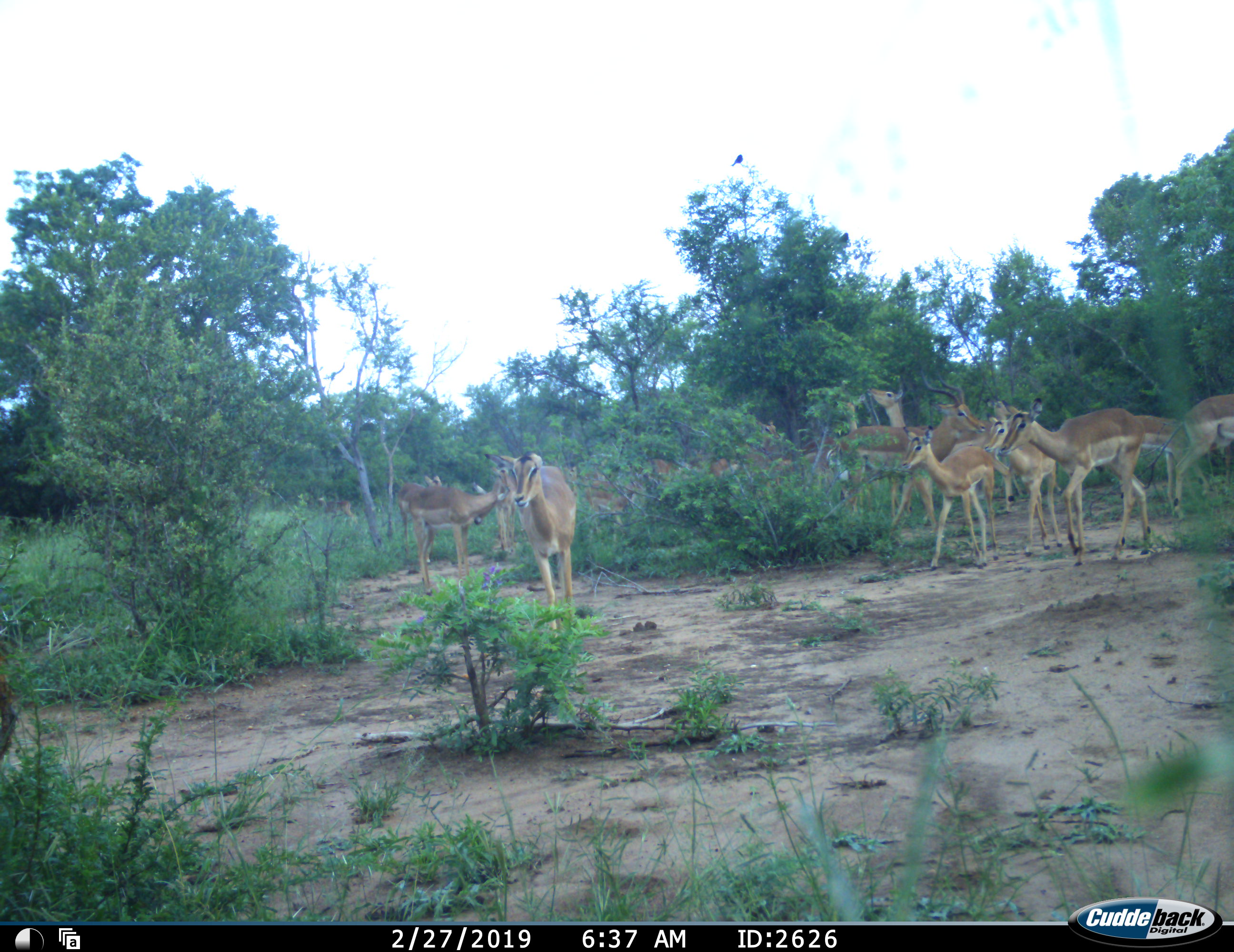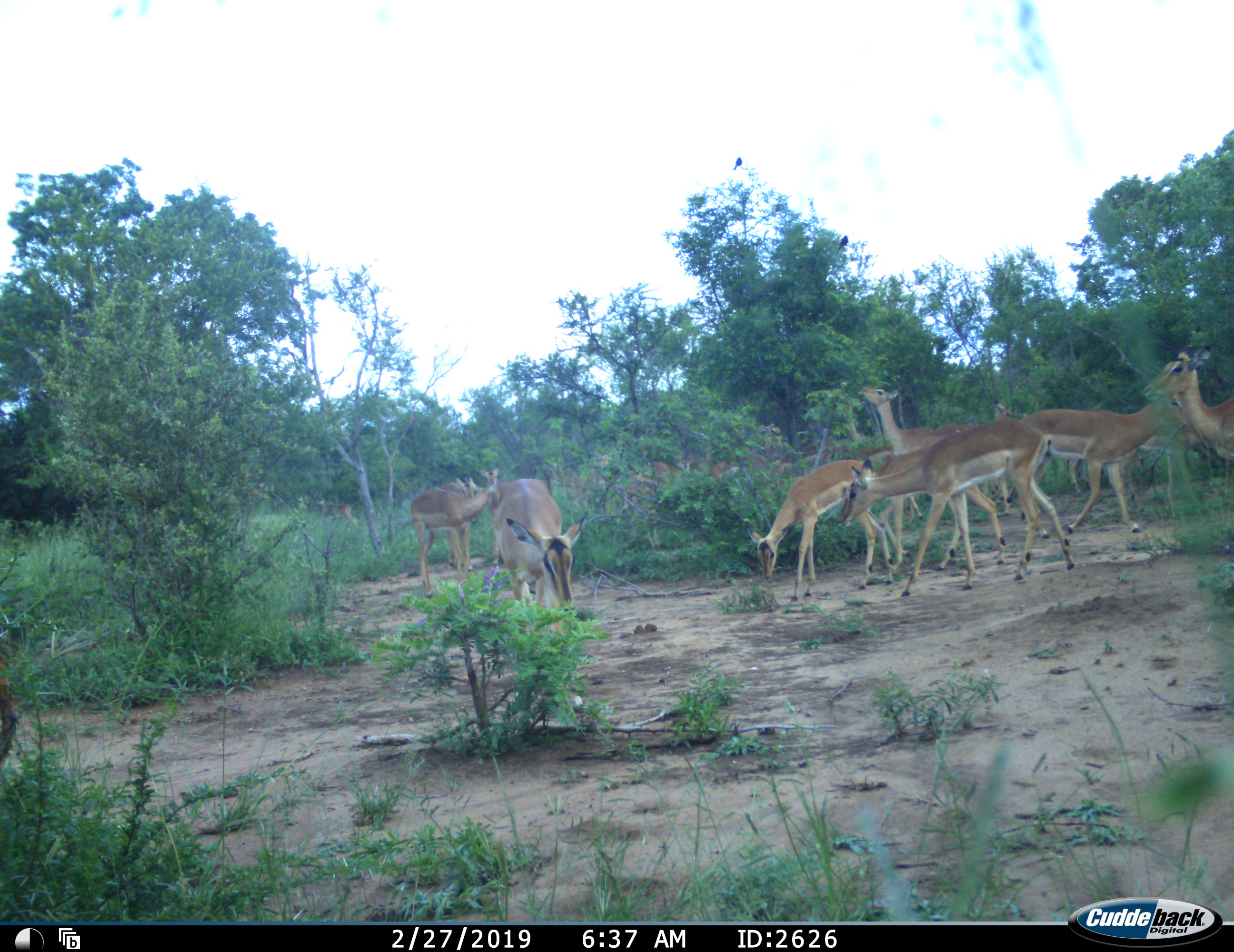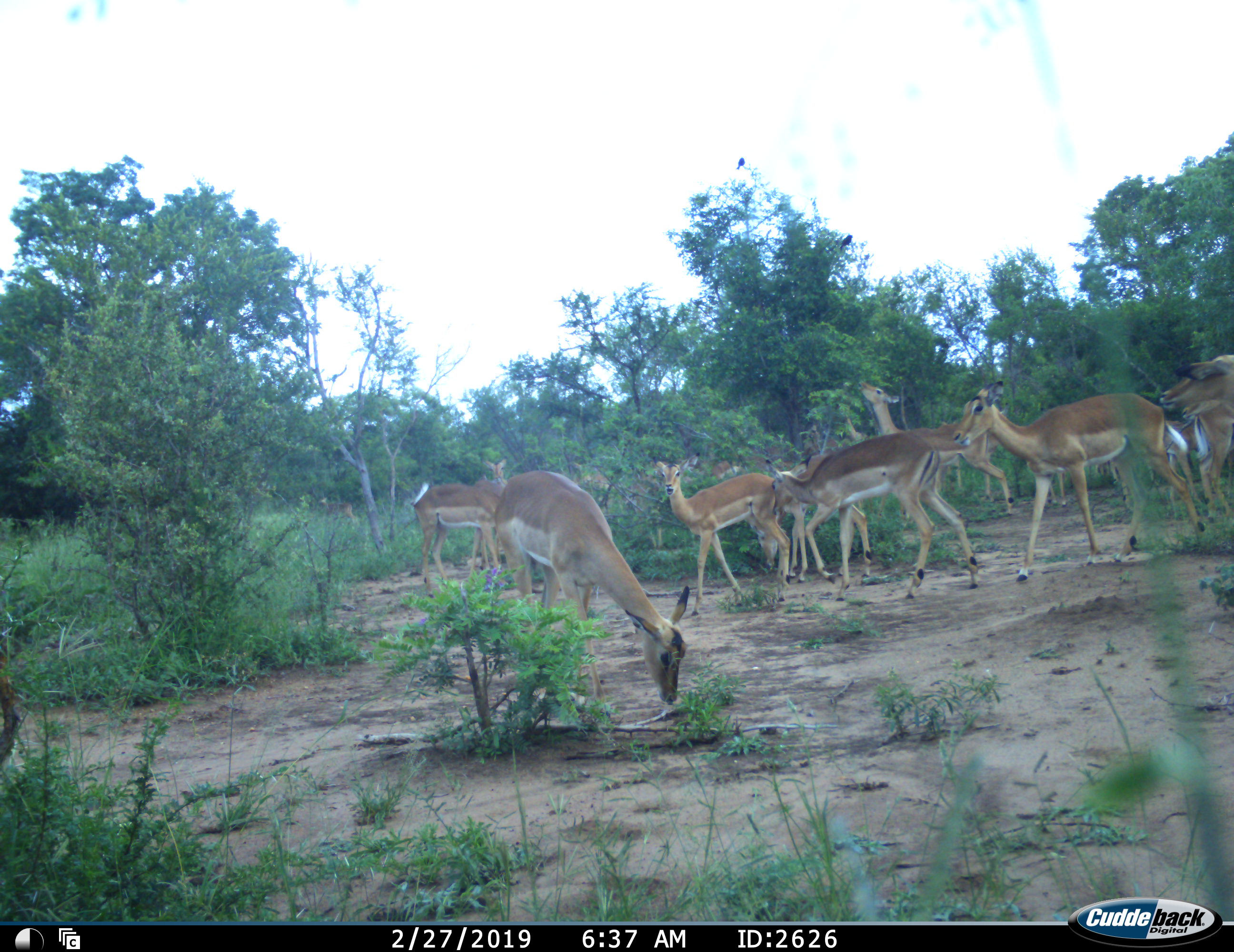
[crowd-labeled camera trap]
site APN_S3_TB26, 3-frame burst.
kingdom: Animalia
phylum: Chordata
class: Mammalia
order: Artiodactyla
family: Bovidae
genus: Aepyceros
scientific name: Aepyceros melampus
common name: impala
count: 11-50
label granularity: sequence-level